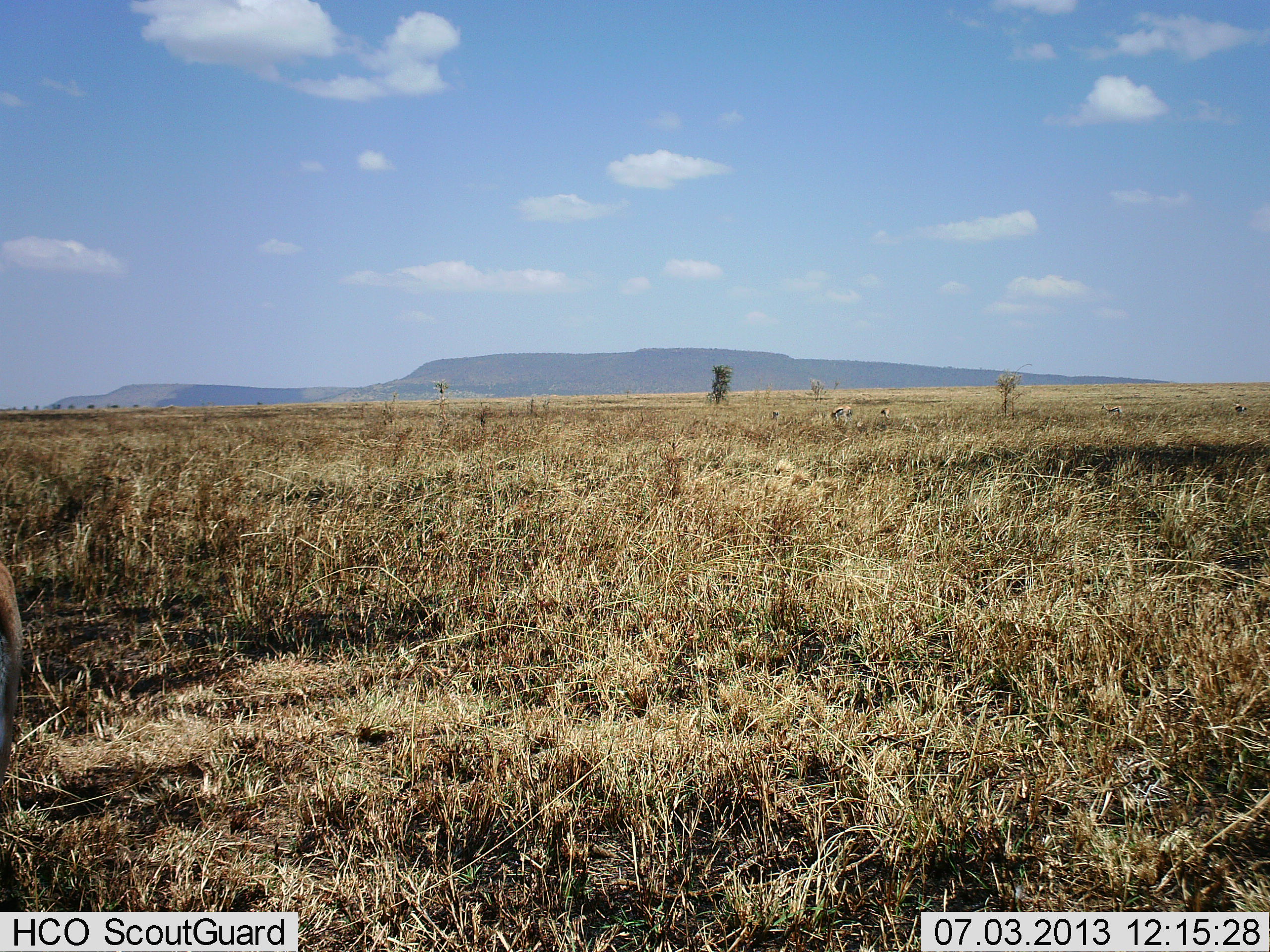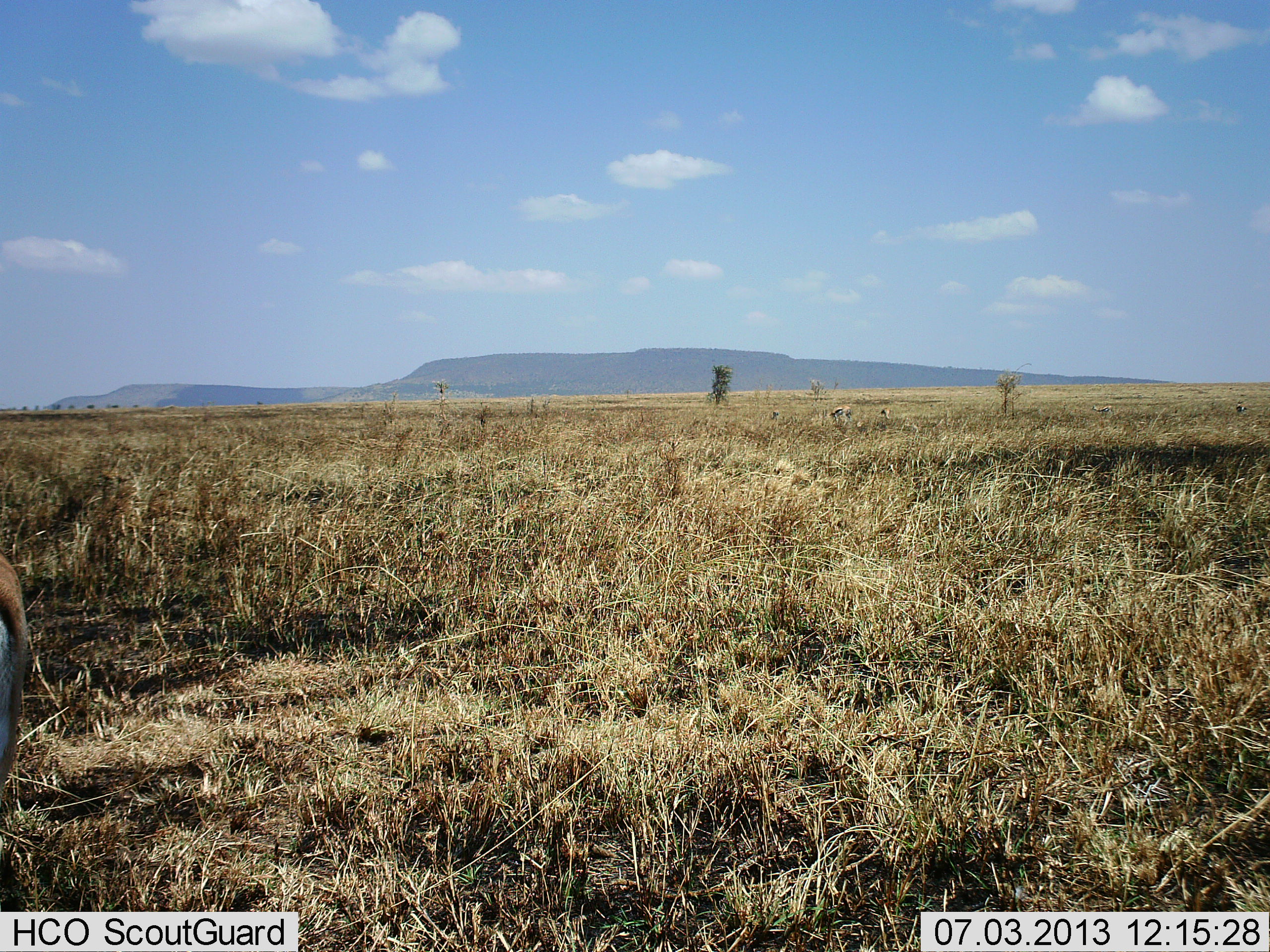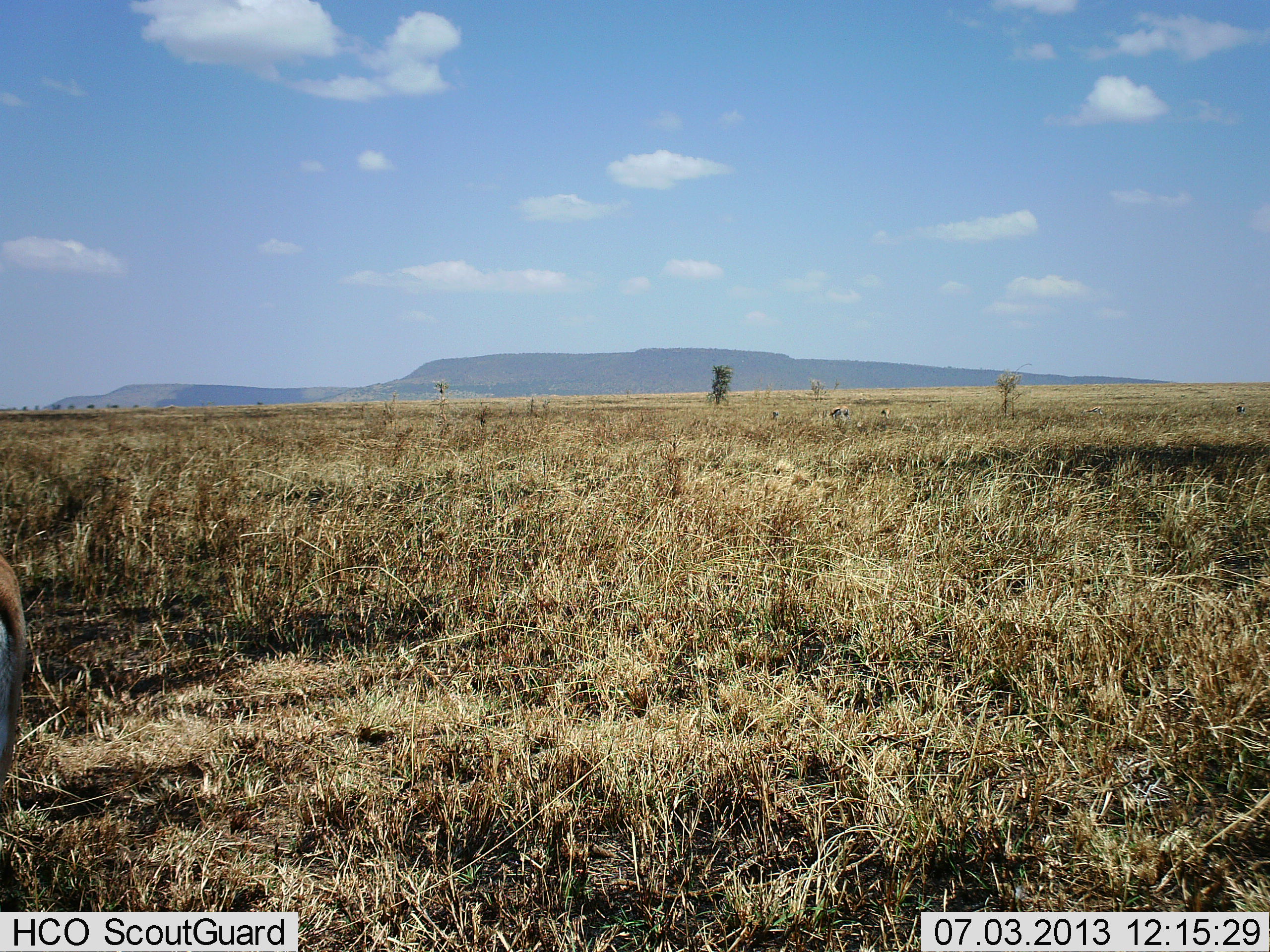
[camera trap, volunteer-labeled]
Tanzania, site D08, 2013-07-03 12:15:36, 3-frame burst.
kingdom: Animalia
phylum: Chordata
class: Mammalia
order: Artiodactyla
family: Bovidae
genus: Eudorcas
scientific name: Eudorcas thomsonii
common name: thomson's gazelle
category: gazellethomsons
Gazellethomsons (thomson's gazelle) (Eudorcas thomsonii), count 4. Behavior (volunteer vote fractions): standing 90%, resting 0%, moving 10%, interacting 0%. Young present (vote fraction): 0%. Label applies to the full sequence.